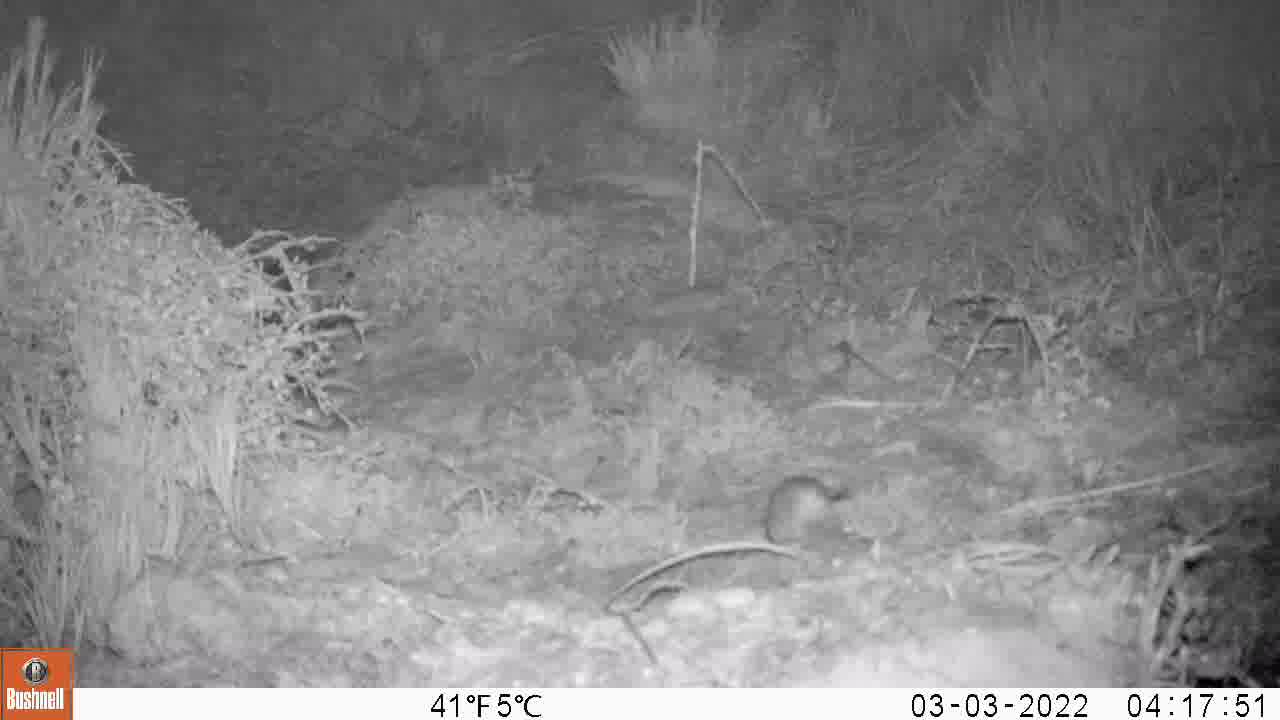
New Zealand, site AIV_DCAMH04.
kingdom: Animalia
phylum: Chordata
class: Mammalia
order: Rodentia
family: Muridae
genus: Mus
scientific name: Mus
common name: mouse